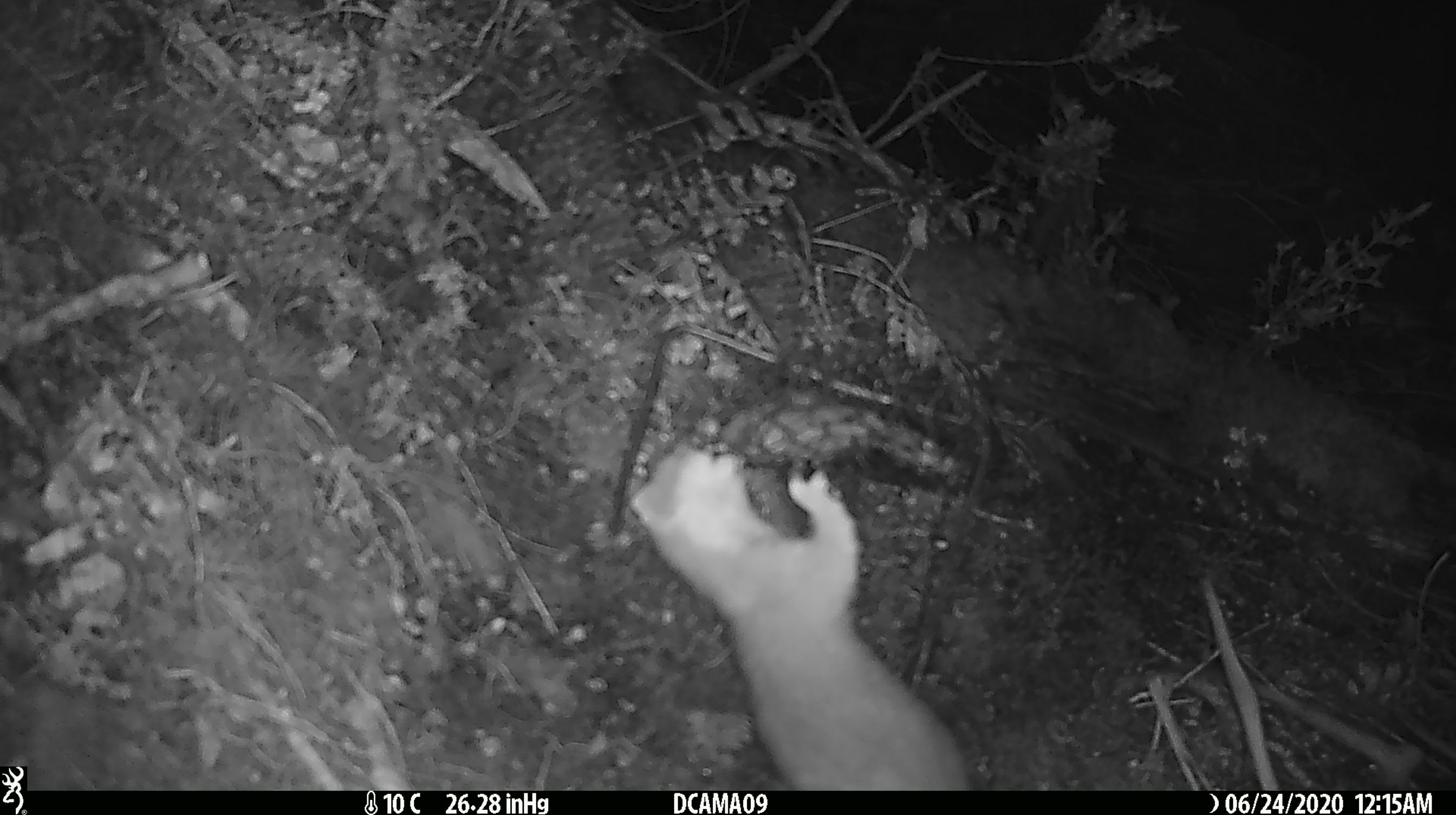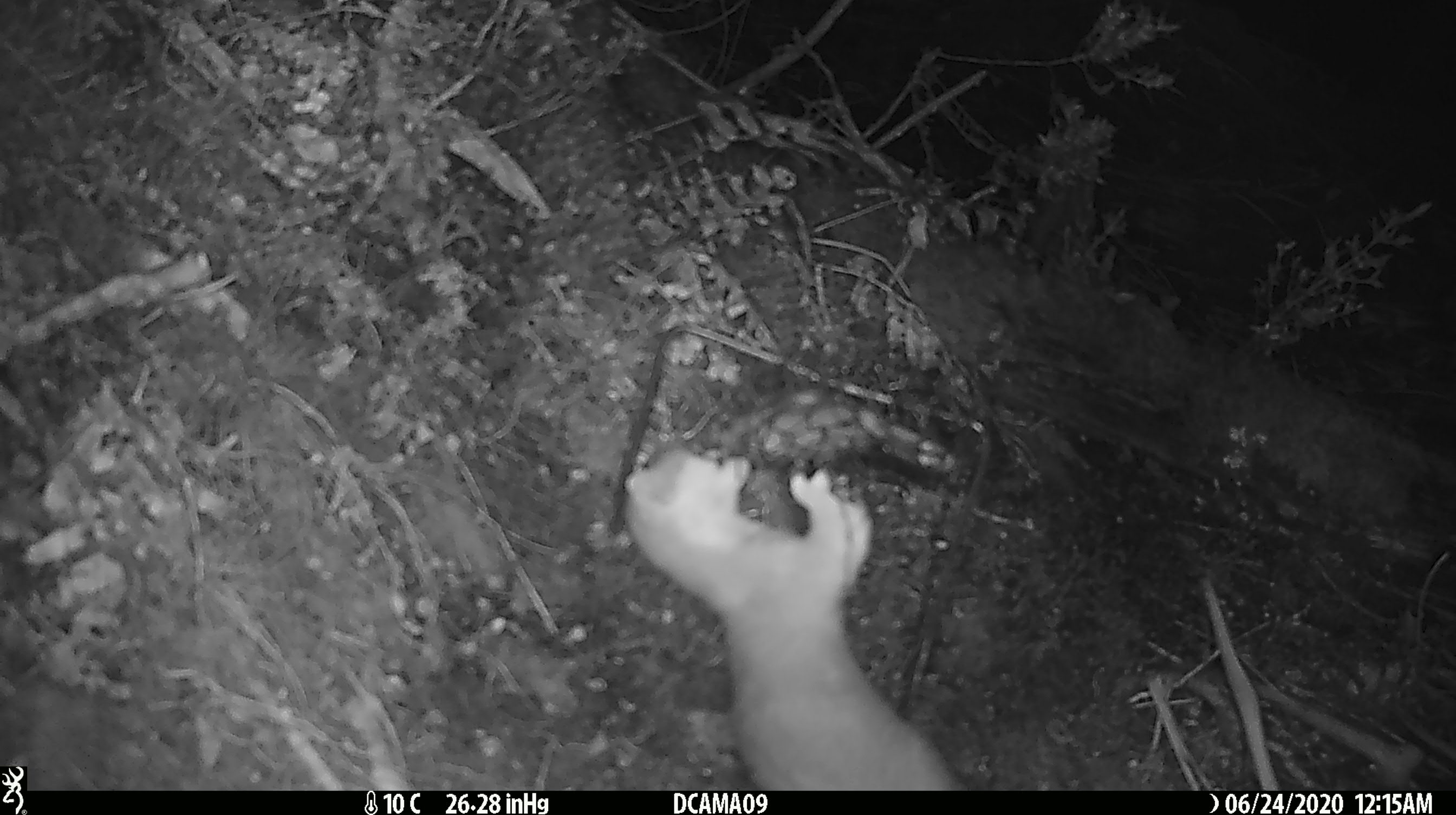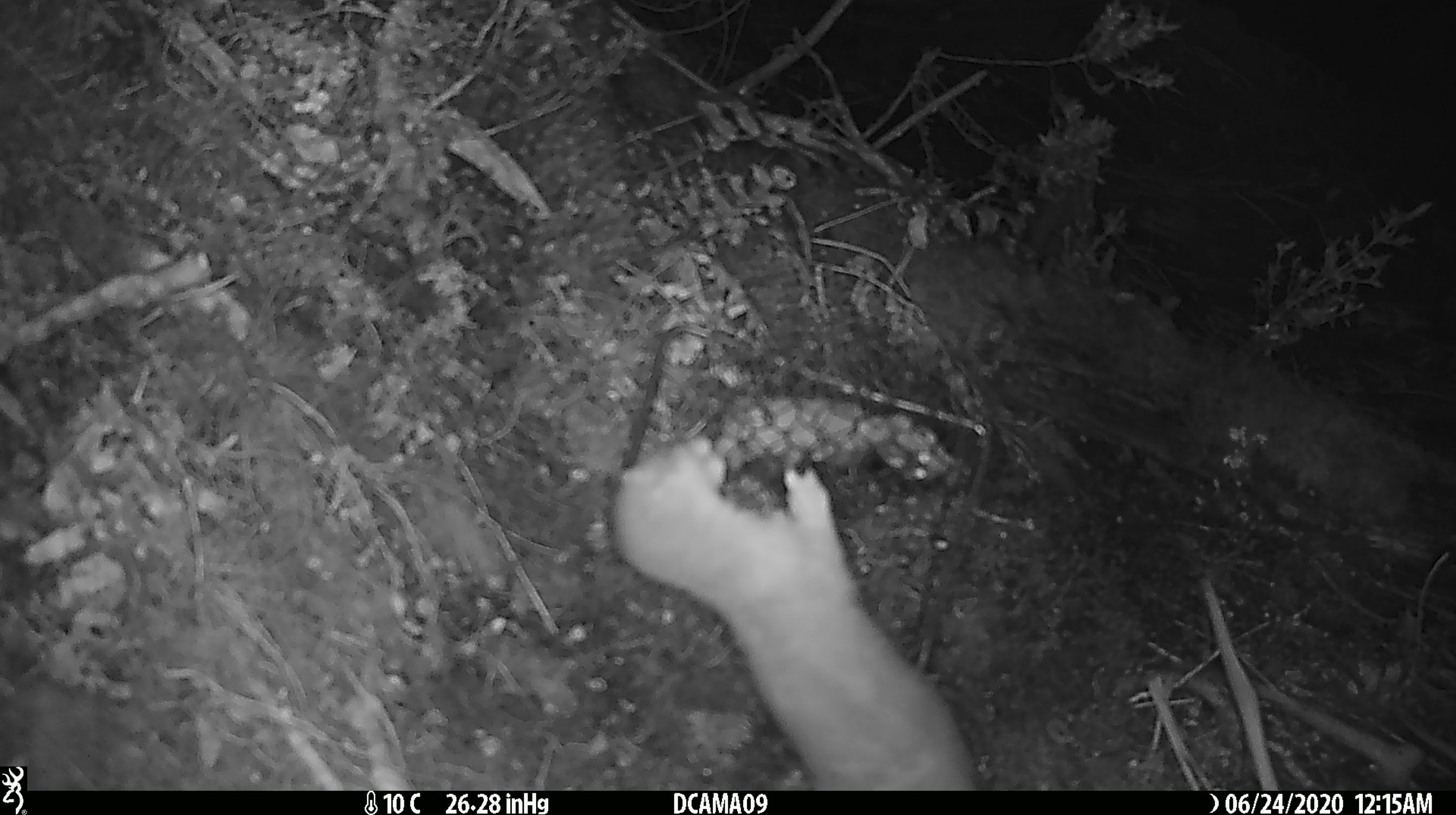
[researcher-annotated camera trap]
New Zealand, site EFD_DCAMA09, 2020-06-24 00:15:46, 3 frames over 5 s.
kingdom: Animalia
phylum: Chordata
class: Mammalia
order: Carnivora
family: Mustelidae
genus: Mustela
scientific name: Mustela erminea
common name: stoat